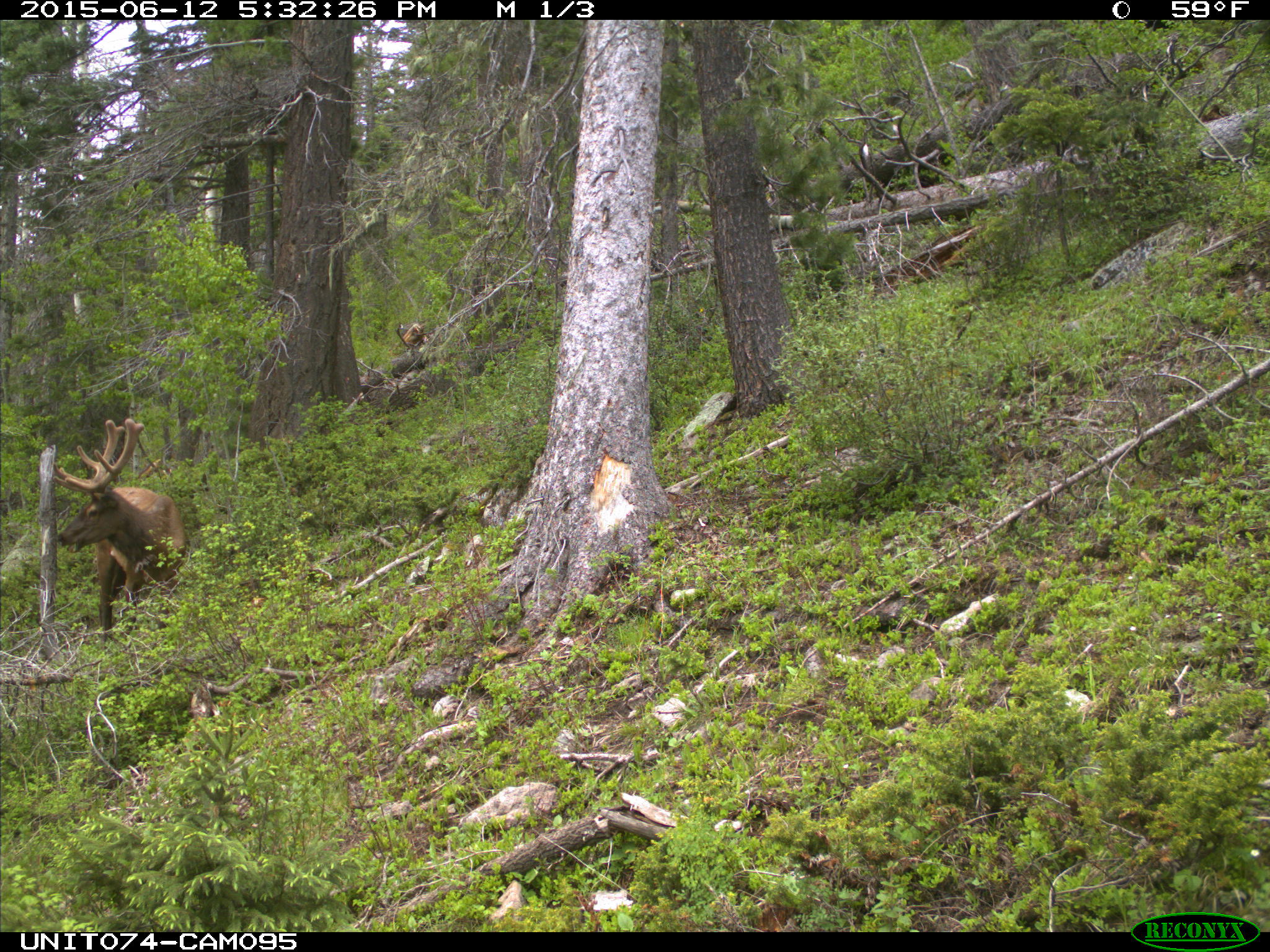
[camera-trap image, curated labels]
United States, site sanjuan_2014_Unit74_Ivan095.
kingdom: Animalia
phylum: Chordata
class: Mammalia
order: Artiodactyla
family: Cervidae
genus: Cervus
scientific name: Cervus elaphus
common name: red deer